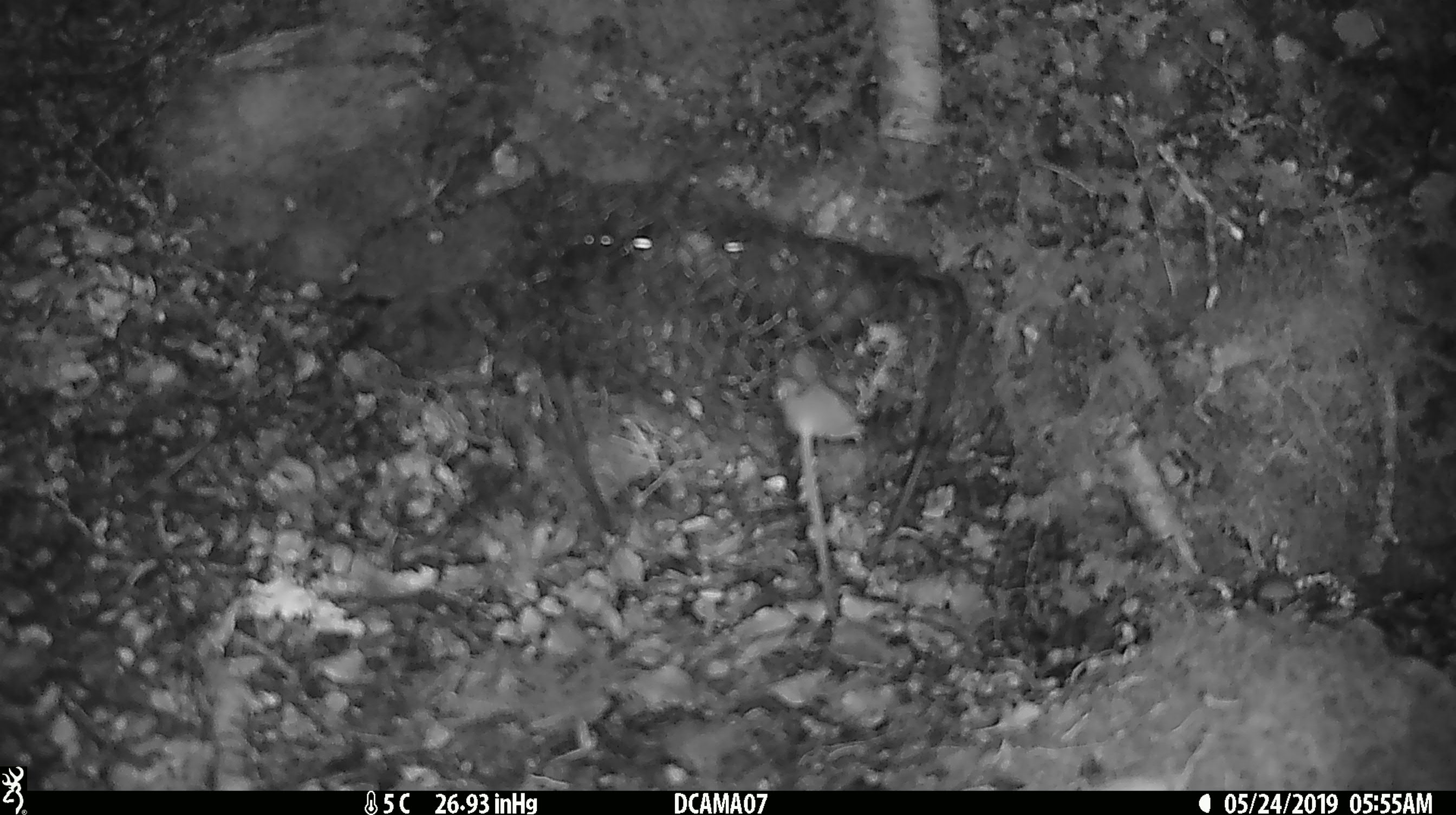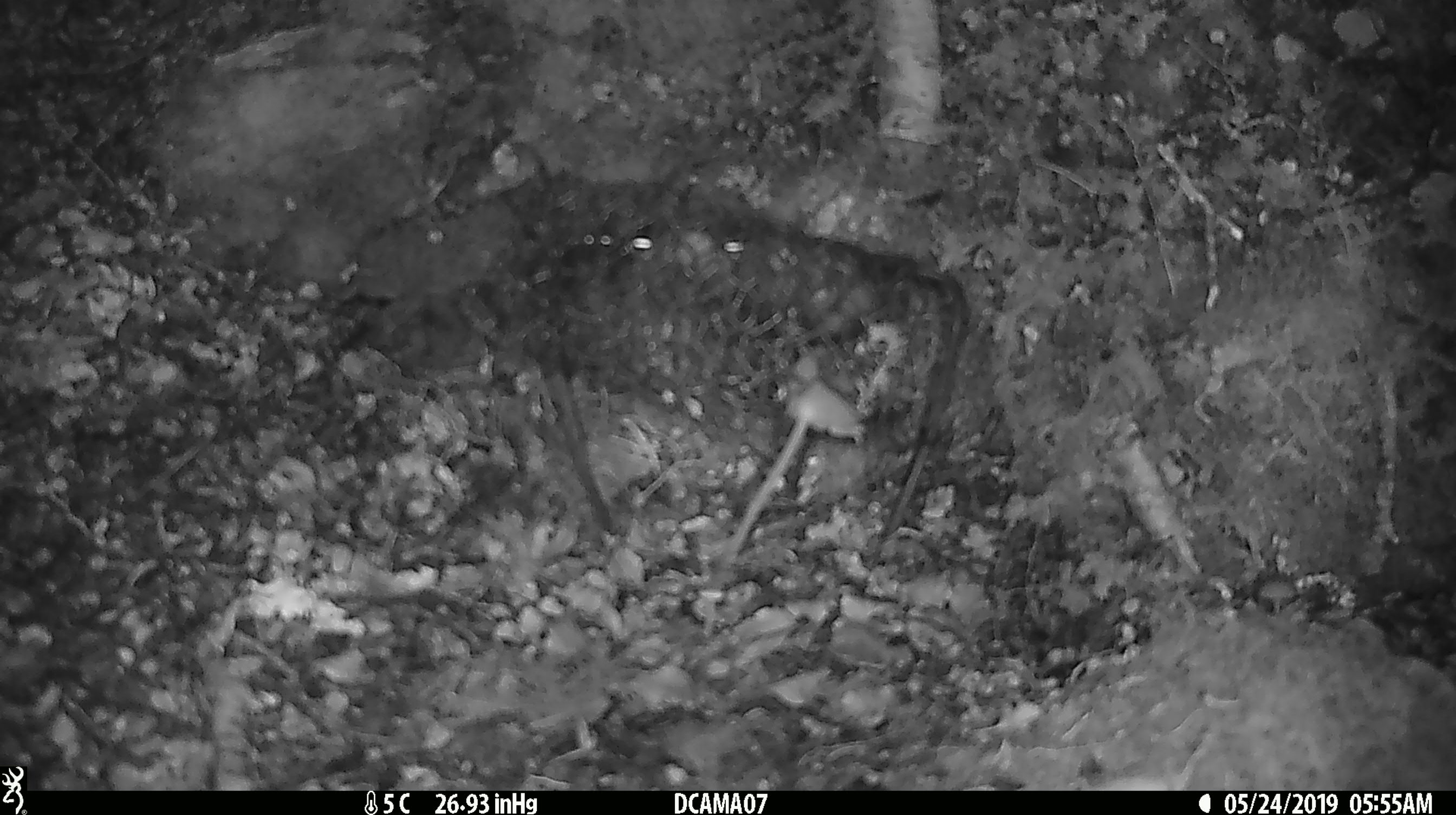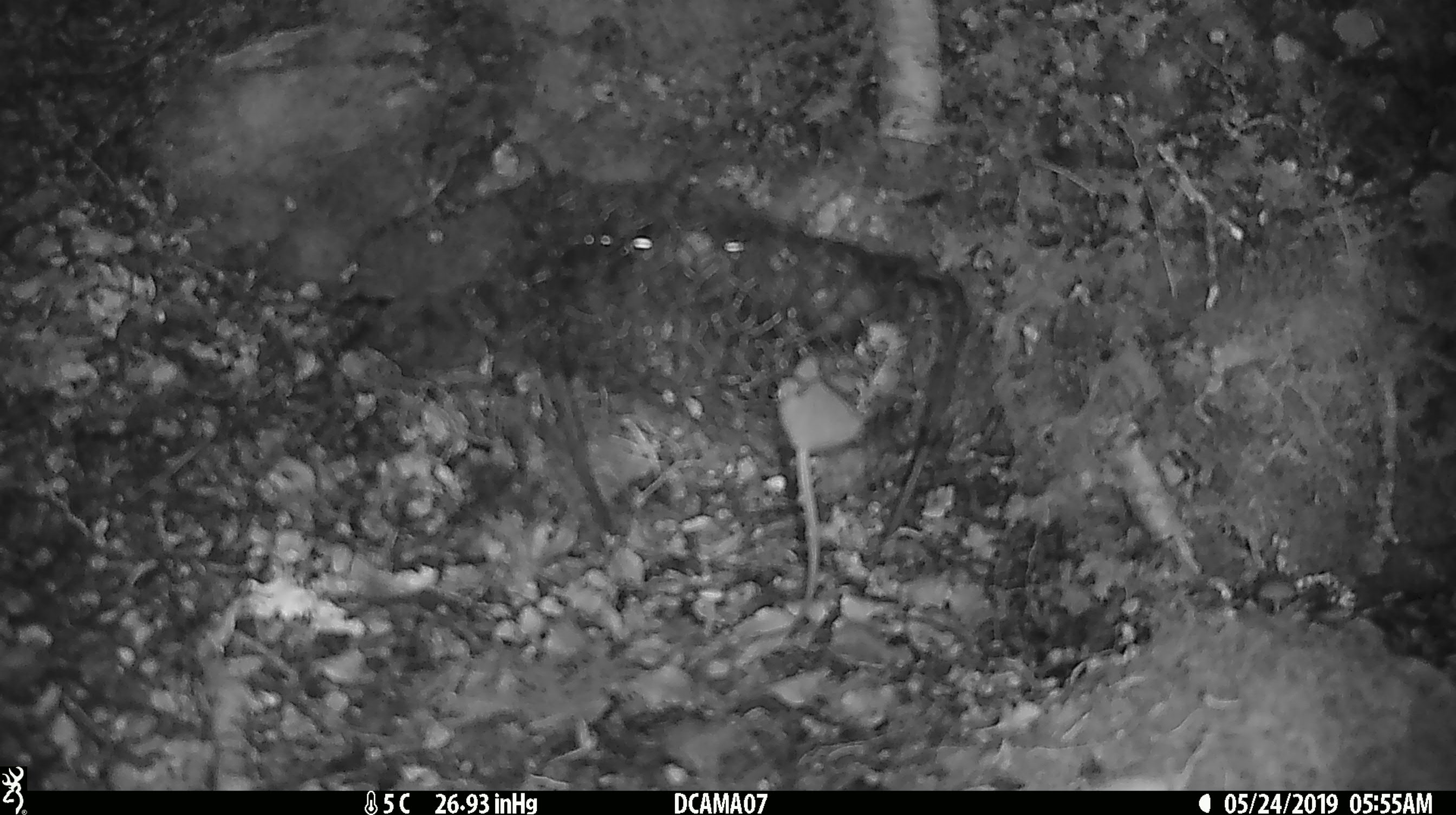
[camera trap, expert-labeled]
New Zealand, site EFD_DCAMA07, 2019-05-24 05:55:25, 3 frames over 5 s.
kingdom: Animalia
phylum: Chordata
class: Mammalia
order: Rodentia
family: Muridae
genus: Mus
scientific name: Mus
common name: mouse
Mouse (Mus).